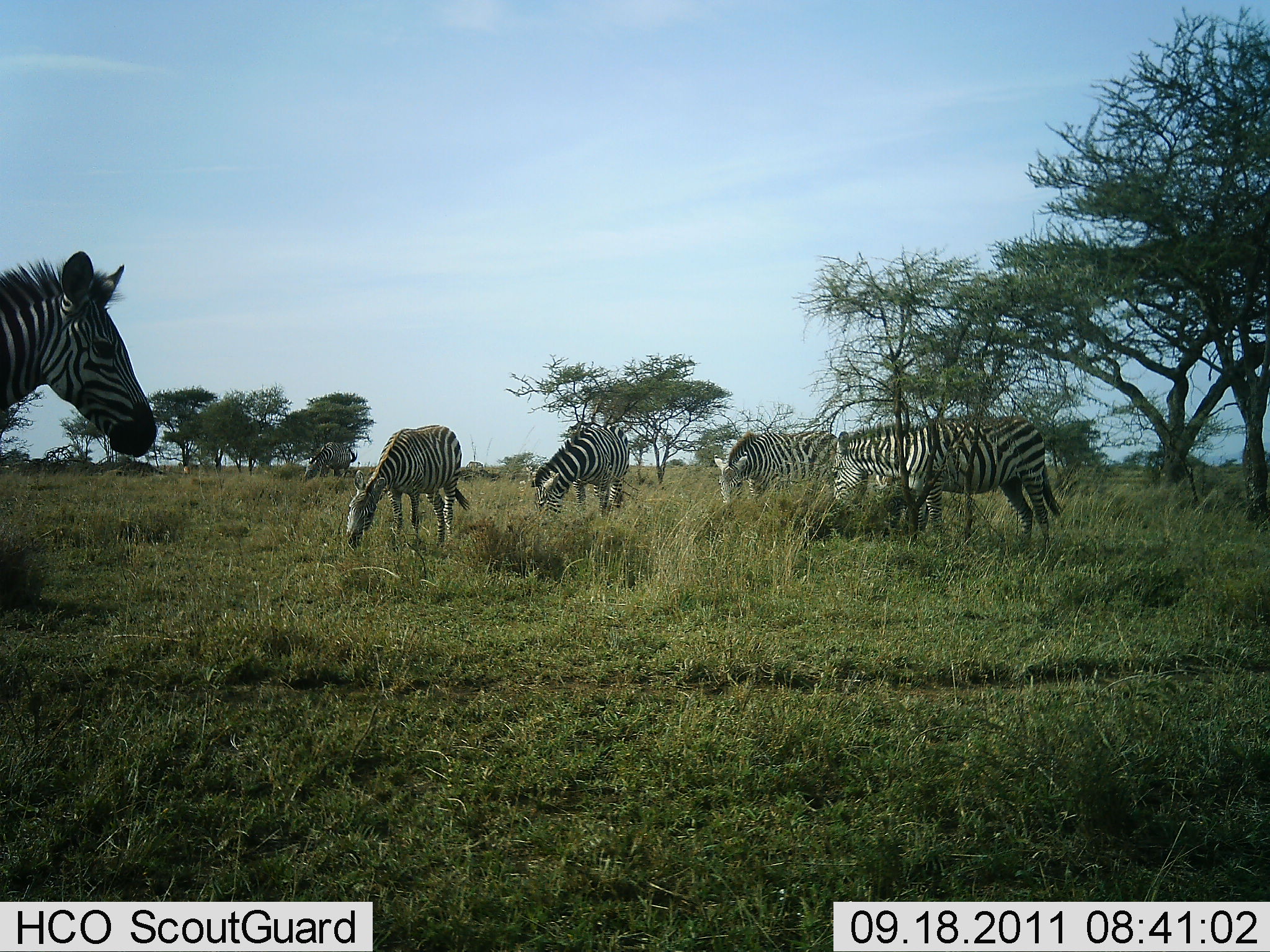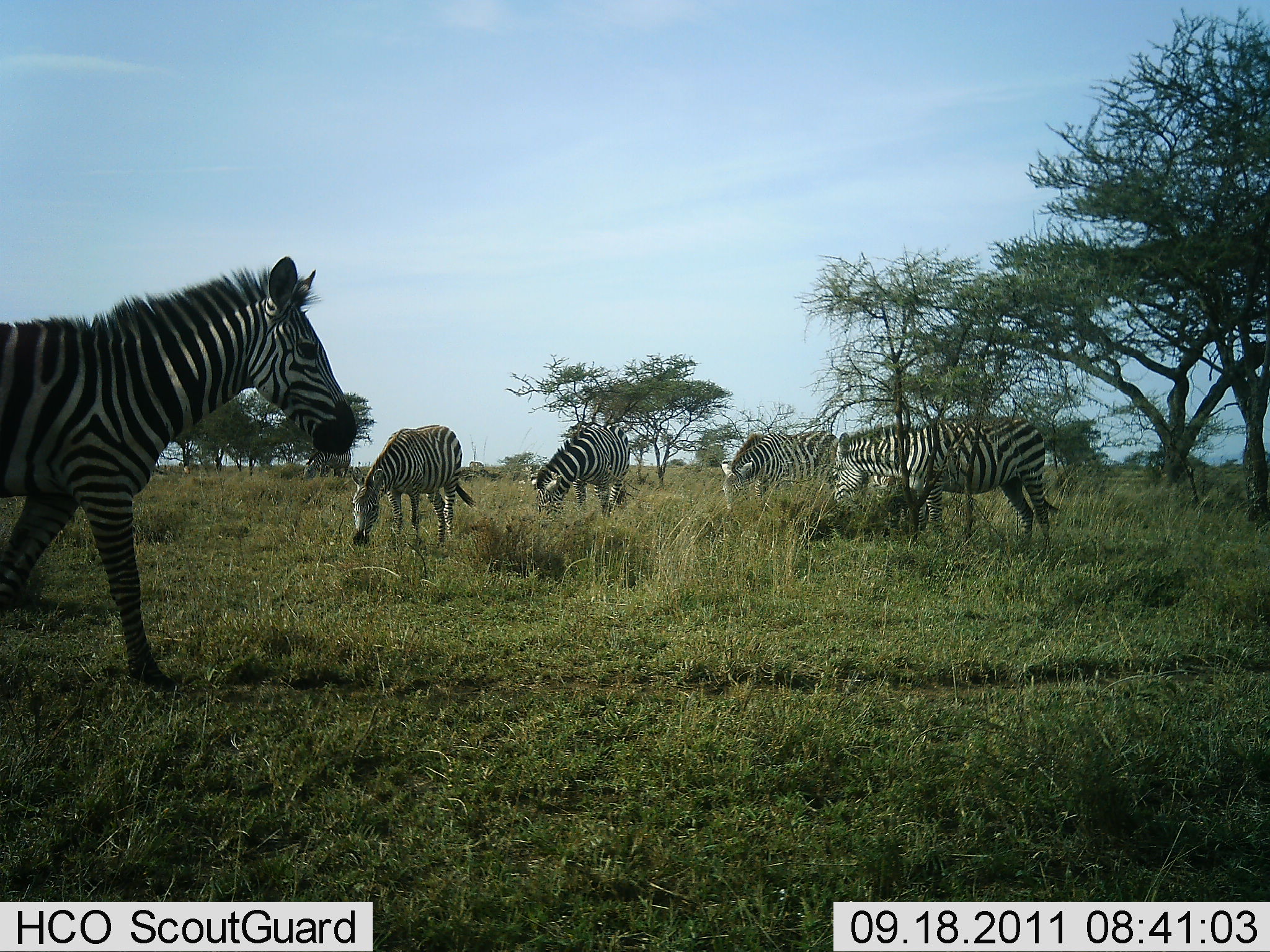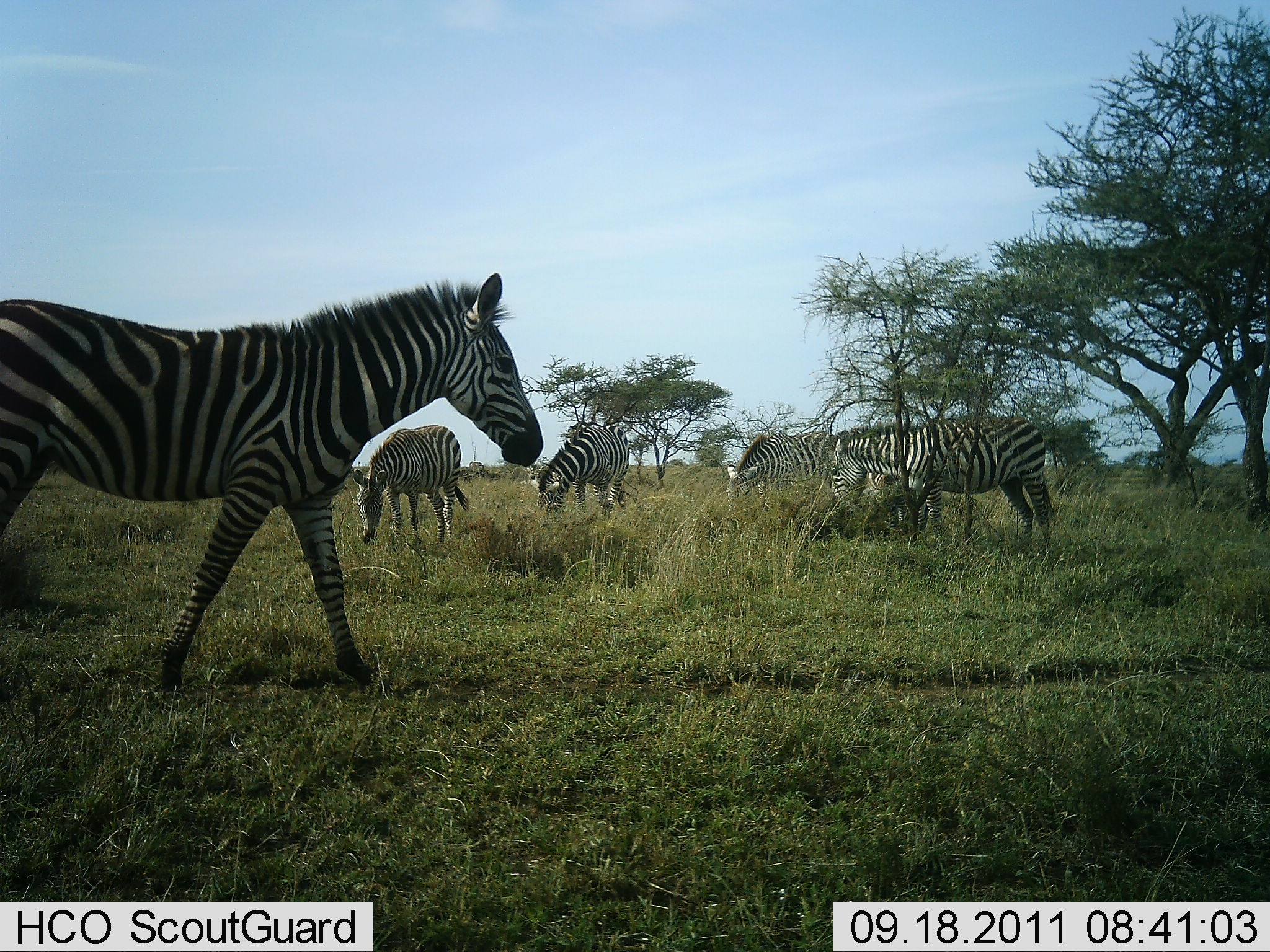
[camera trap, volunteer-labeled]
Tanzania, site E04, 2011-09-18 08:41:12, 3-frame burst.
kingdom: Animalia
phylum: Chordata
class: Mammalia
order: Perissodactyla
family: Equidae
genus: Equus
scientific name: Equus quagga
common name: plains zebra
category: zebra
Zebra (plains zebra) (Equus quagga), count 5. Behavior (volunteer vote fractions): standing 23%, resting 0%, moving 77%, interacting 0%. Young present (vote fraction): 0%. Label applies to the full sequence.